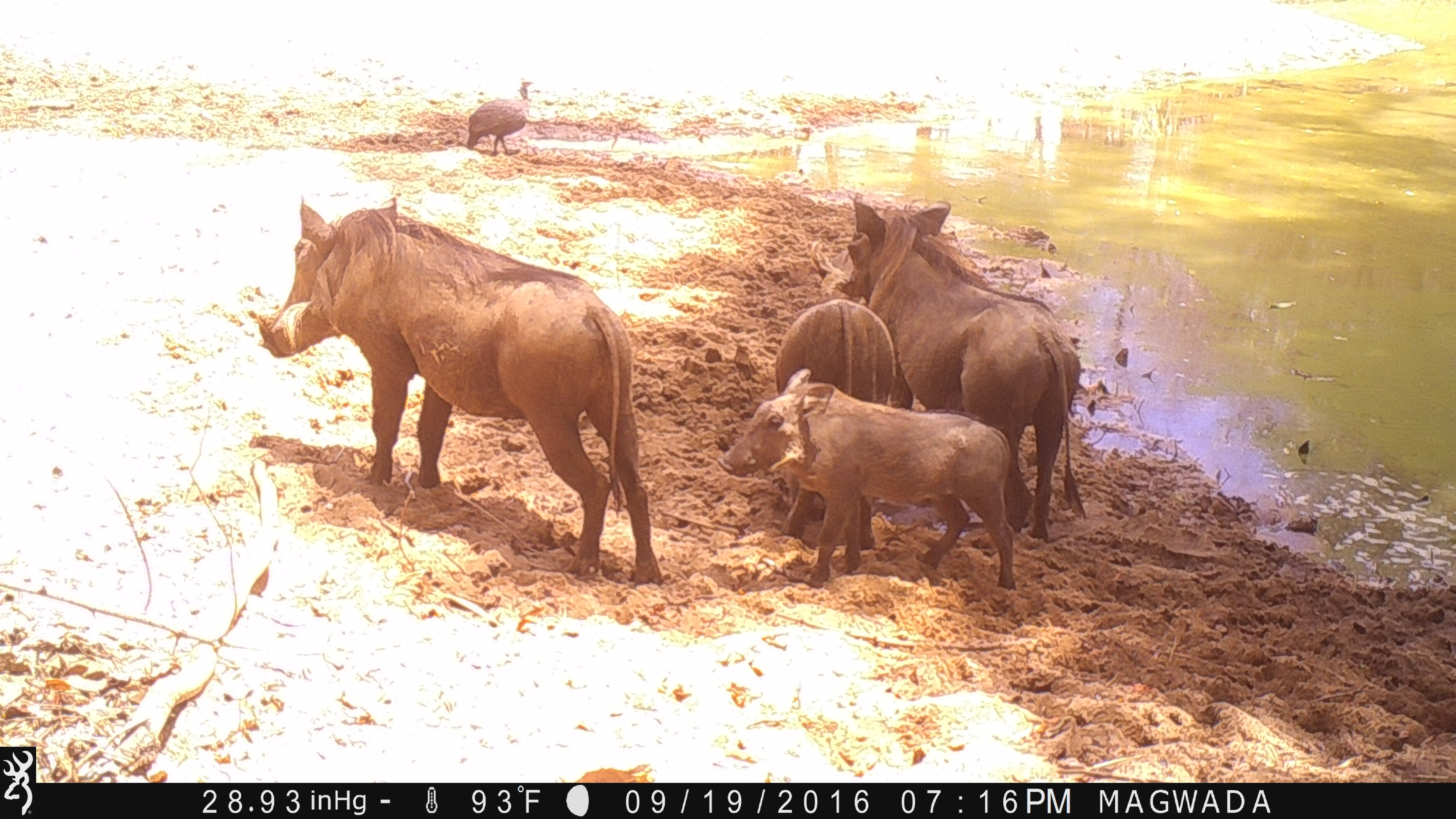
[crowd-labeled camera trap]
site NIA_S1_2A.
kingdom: Animalia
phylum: Chordata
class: Aves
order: Galliformes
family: Numididae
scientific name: Numididae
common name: guineafowl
Guineafowl (Numididae), count 1. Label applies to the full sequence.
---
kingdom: Animalia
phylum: Chordata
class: Mammalia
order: Artiodactyla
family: Suidae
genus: Phacochoerus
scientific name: Phacochoerus africanus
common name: warthog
Warthog (Phacochoerus africanus), count 4. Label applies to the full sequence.